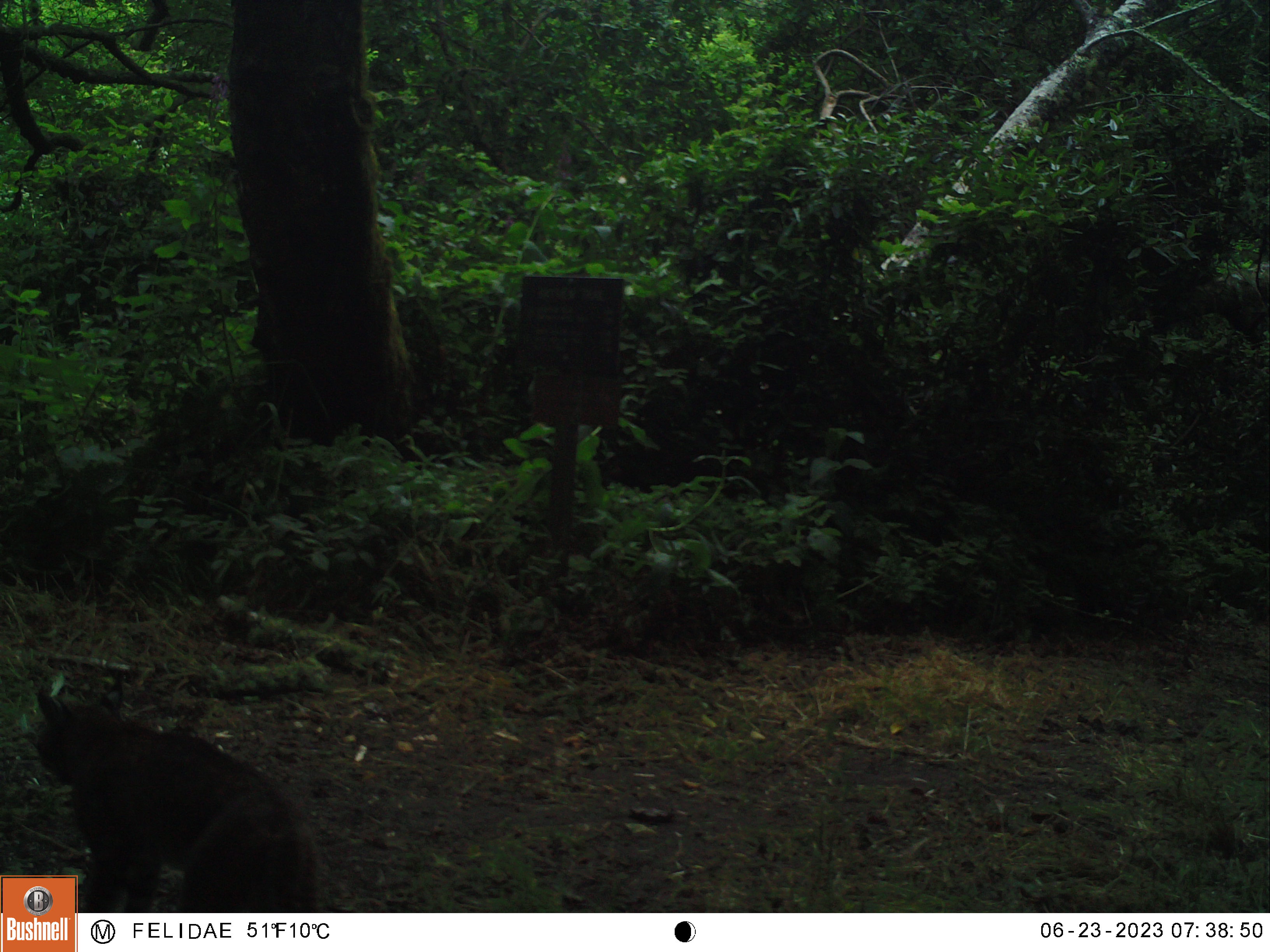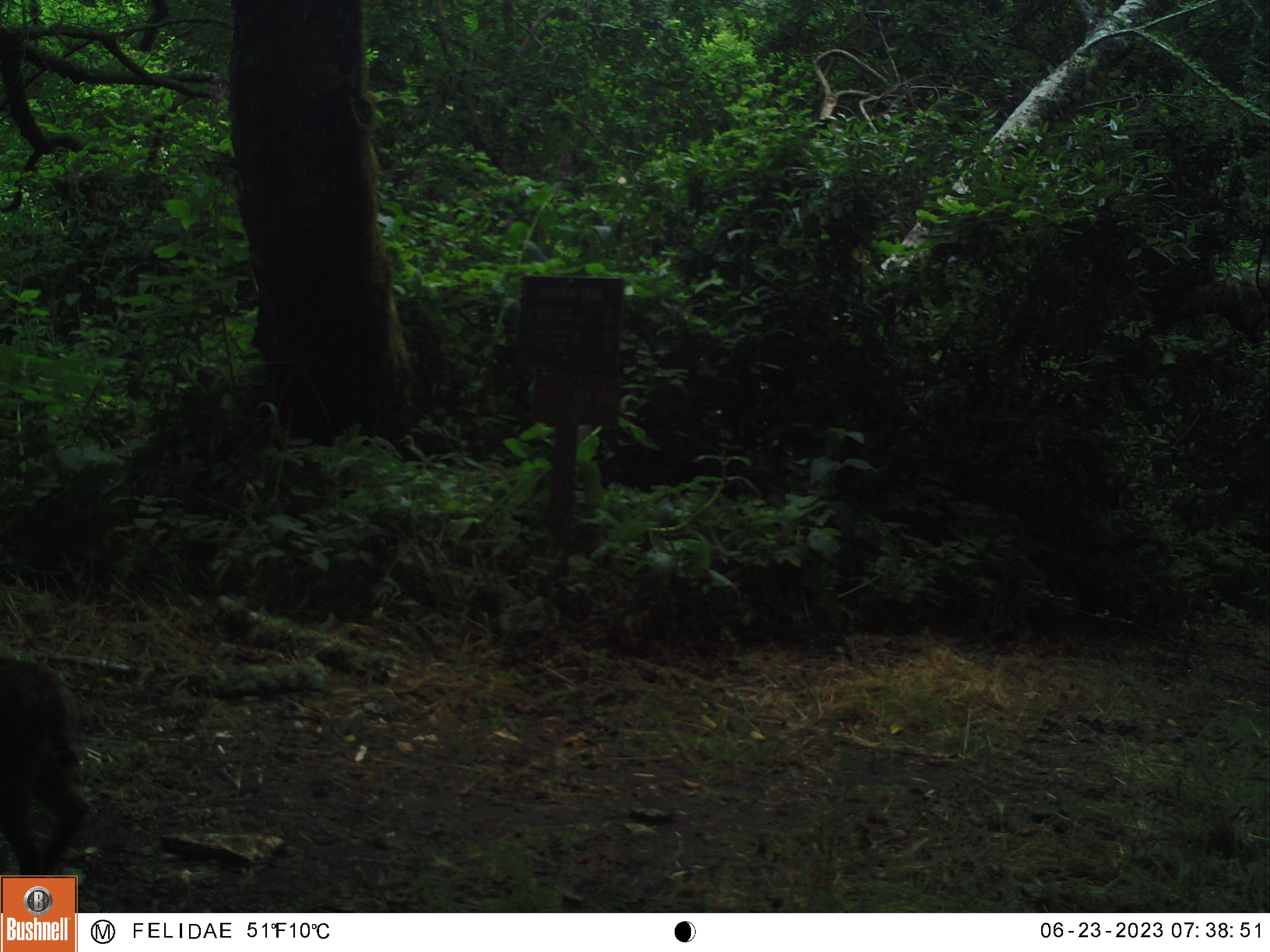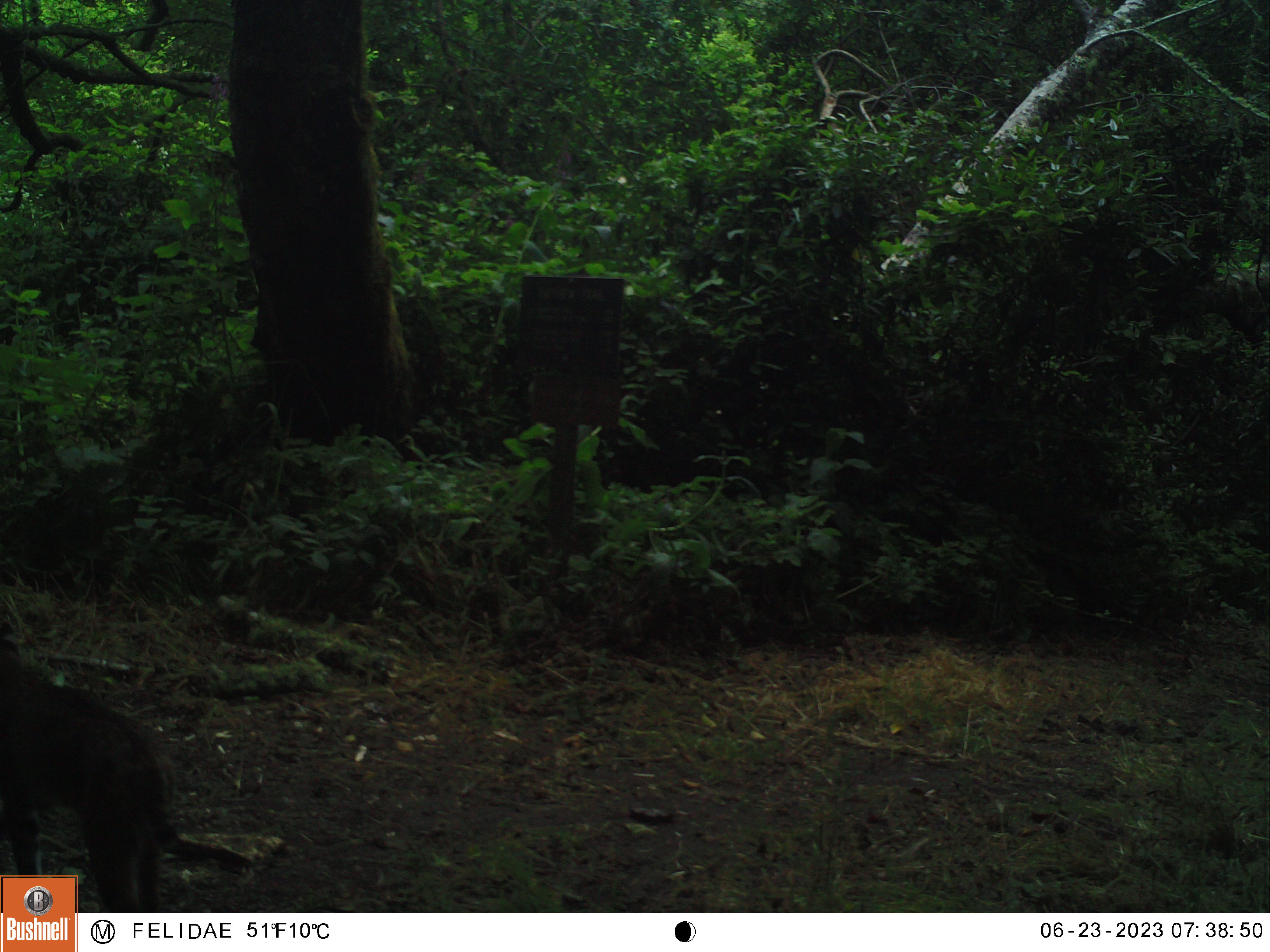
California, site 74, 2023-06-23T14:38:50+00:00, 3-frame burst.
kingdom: Animalia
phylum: Chordata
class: Mammalia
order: Carnivora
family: Felidae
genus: Lynx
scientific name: Lynx rufus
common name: bobcat